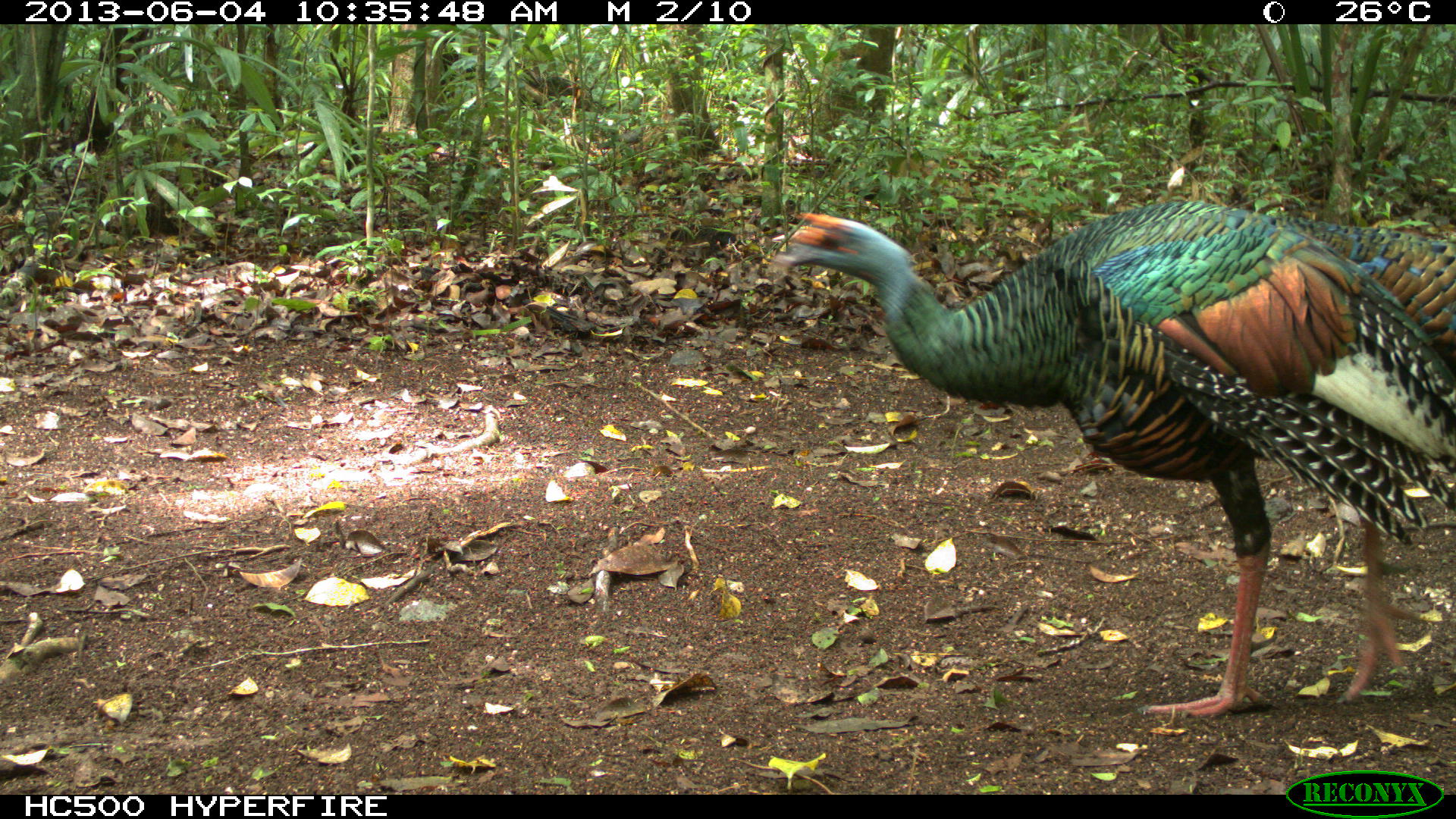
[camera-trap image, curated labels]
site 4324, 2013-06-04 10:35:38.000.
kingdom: Animalia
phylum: Chordata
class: Aves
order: Galliformes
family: Phasianidae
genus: Meleagris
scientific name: Meleagris ocellata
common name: ocellated turkey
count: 1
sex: male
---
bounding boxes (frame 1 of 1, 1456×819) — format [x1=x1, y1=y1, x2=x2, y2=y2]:
meleagris ocellata: [x1=768, y1=196, x2=1456, y2=718]